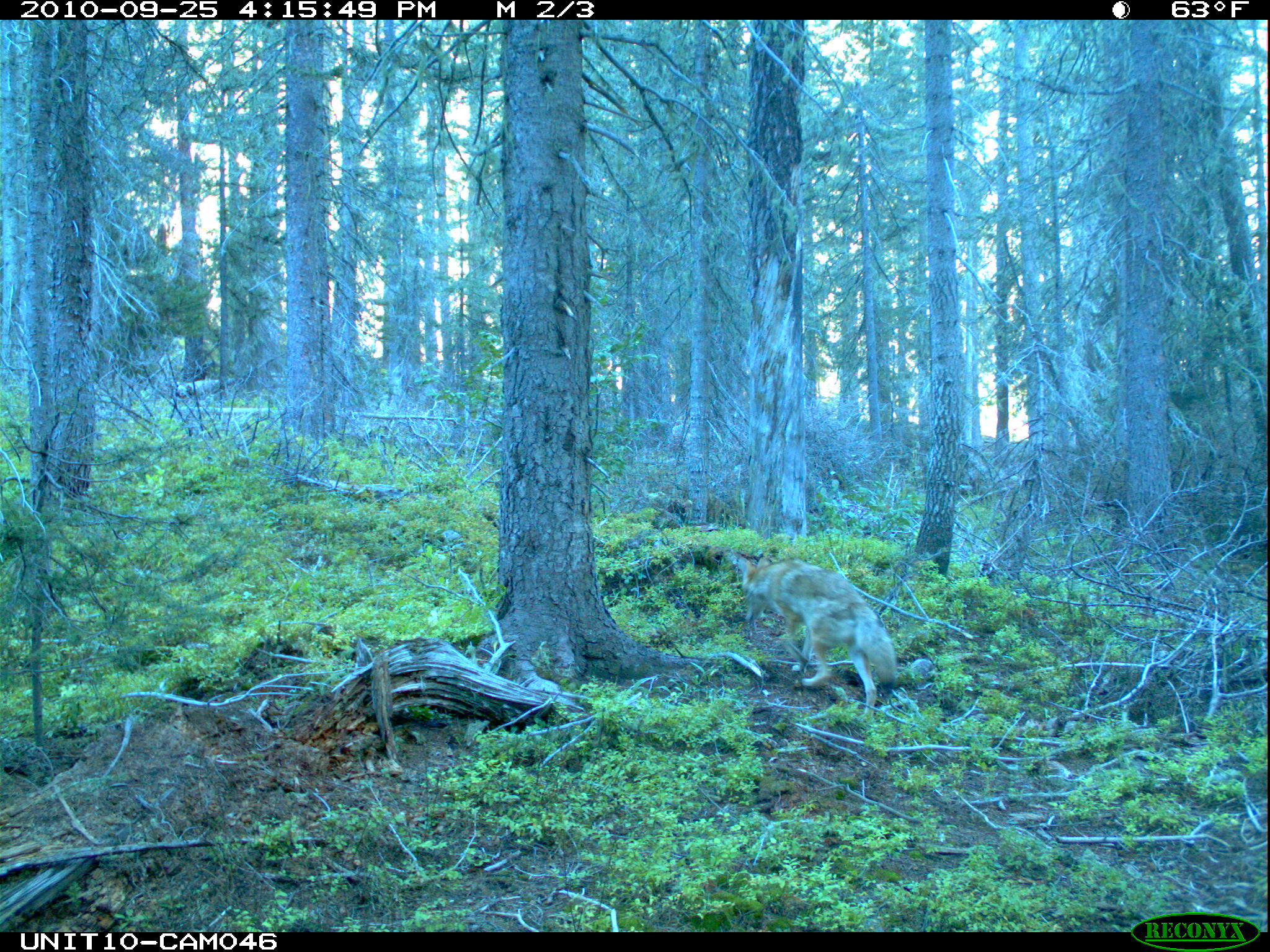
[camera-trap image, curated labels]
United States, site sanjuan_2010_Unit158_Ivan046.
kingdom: Animalia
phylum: Chordata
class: Mammalia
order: Carnivora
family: Canidae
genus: Canis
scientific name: Canis latrans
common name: coyote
Canis latrans (coyote).